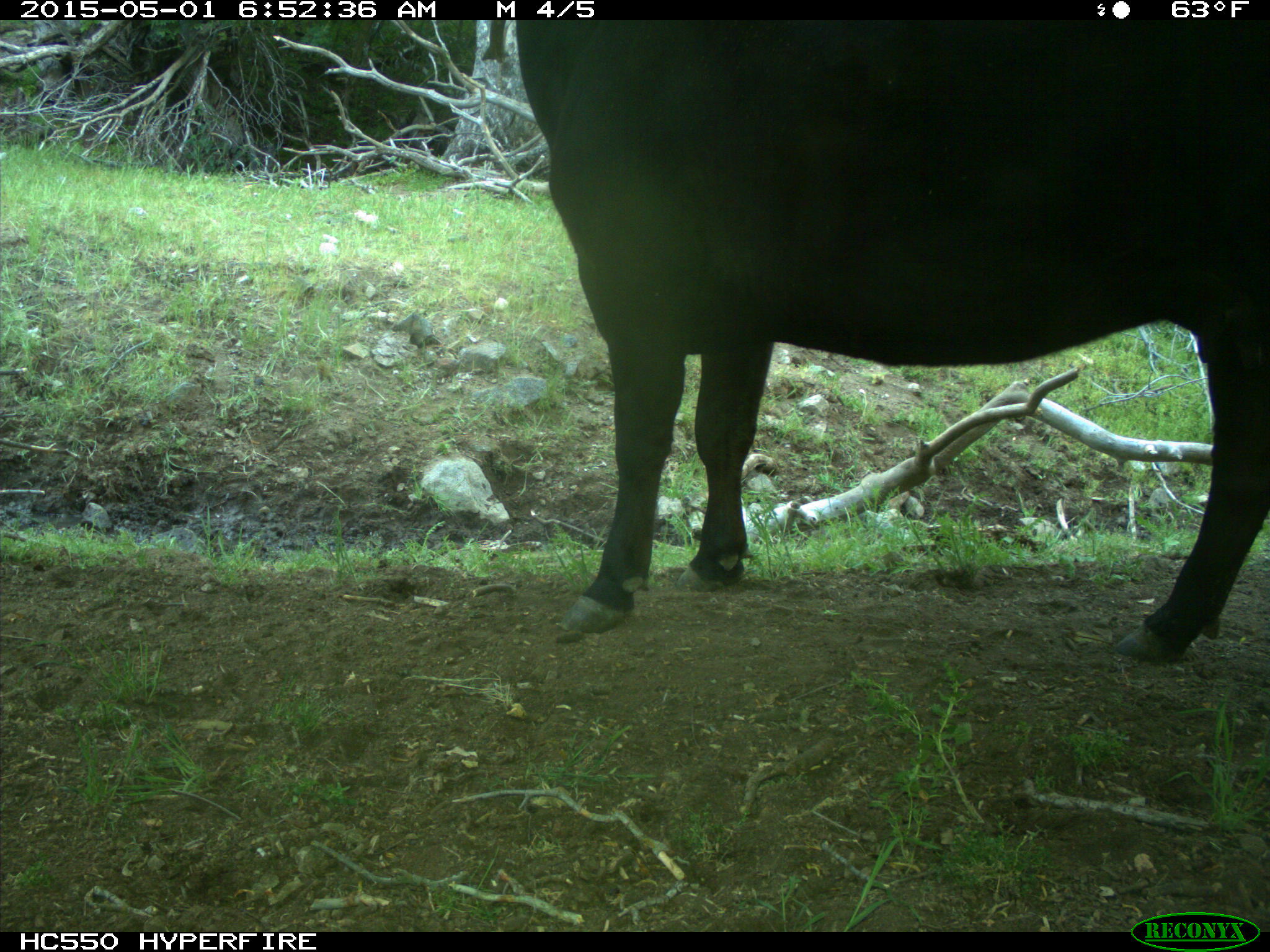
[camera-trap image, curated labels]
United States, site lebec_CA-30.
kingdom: Animalia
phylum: Chordata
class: Mammalia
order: Artiodactyla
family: Bovidae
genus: Bos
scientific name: Bos taurus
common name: domestic cow